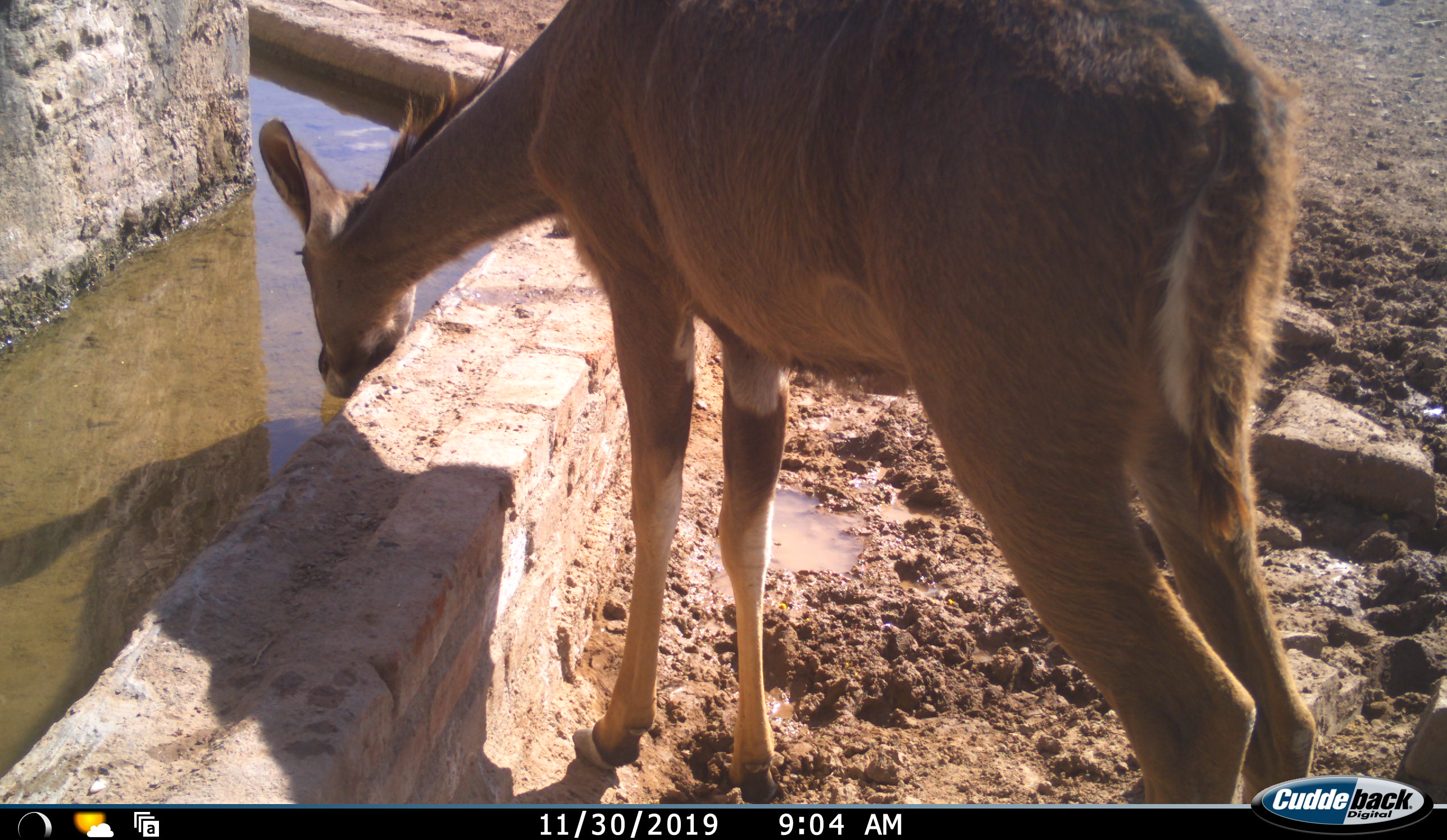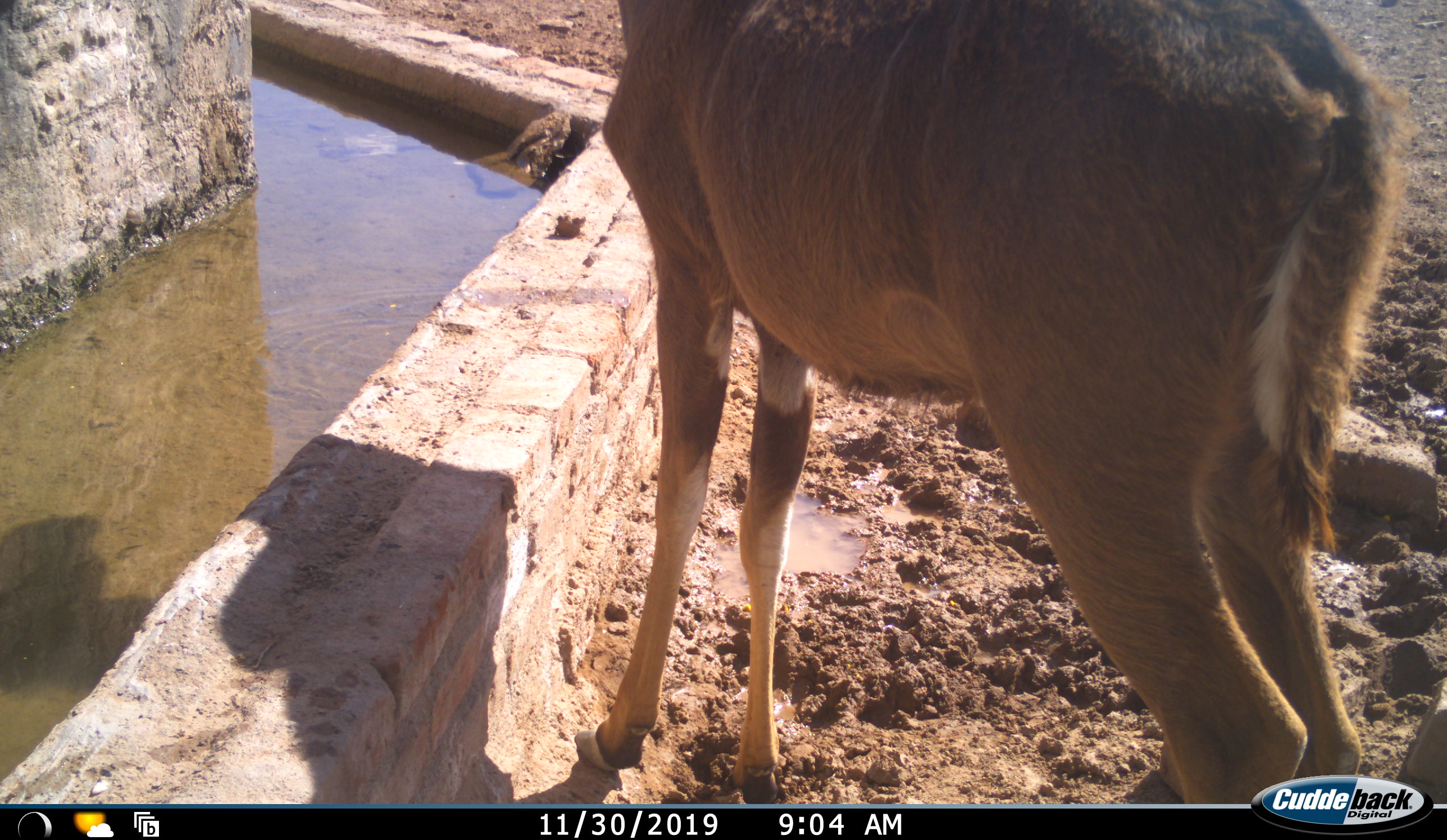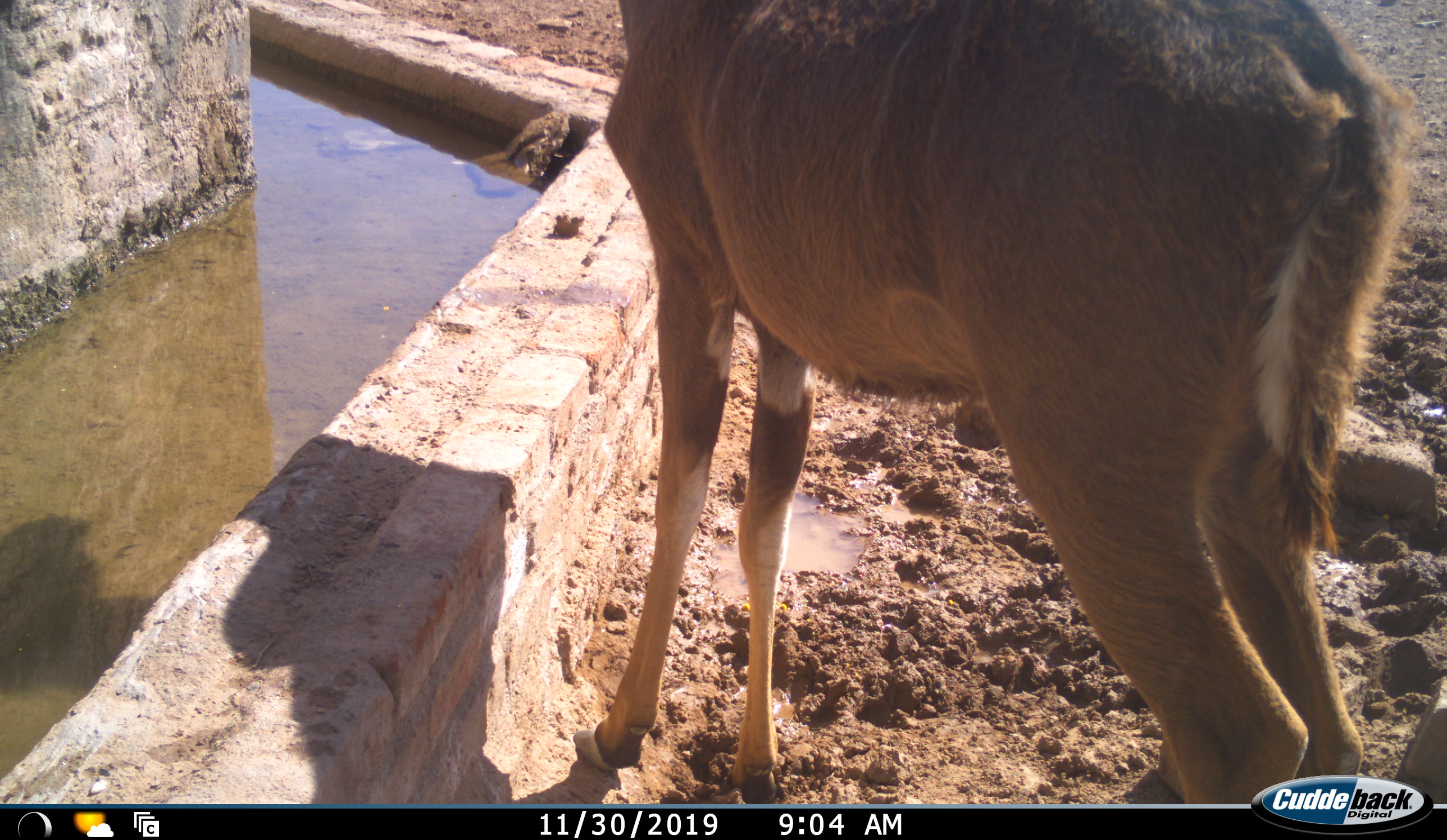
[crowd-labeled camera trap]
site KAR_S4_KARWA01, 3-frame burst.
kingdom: Animalia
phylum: Chordata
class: Mammalia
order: Artiodactyla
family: Bovidae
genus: Tragelaphus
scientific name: Tragelaphus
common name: kudu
Kudu (Tragelaphus), count 1. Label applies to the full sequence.